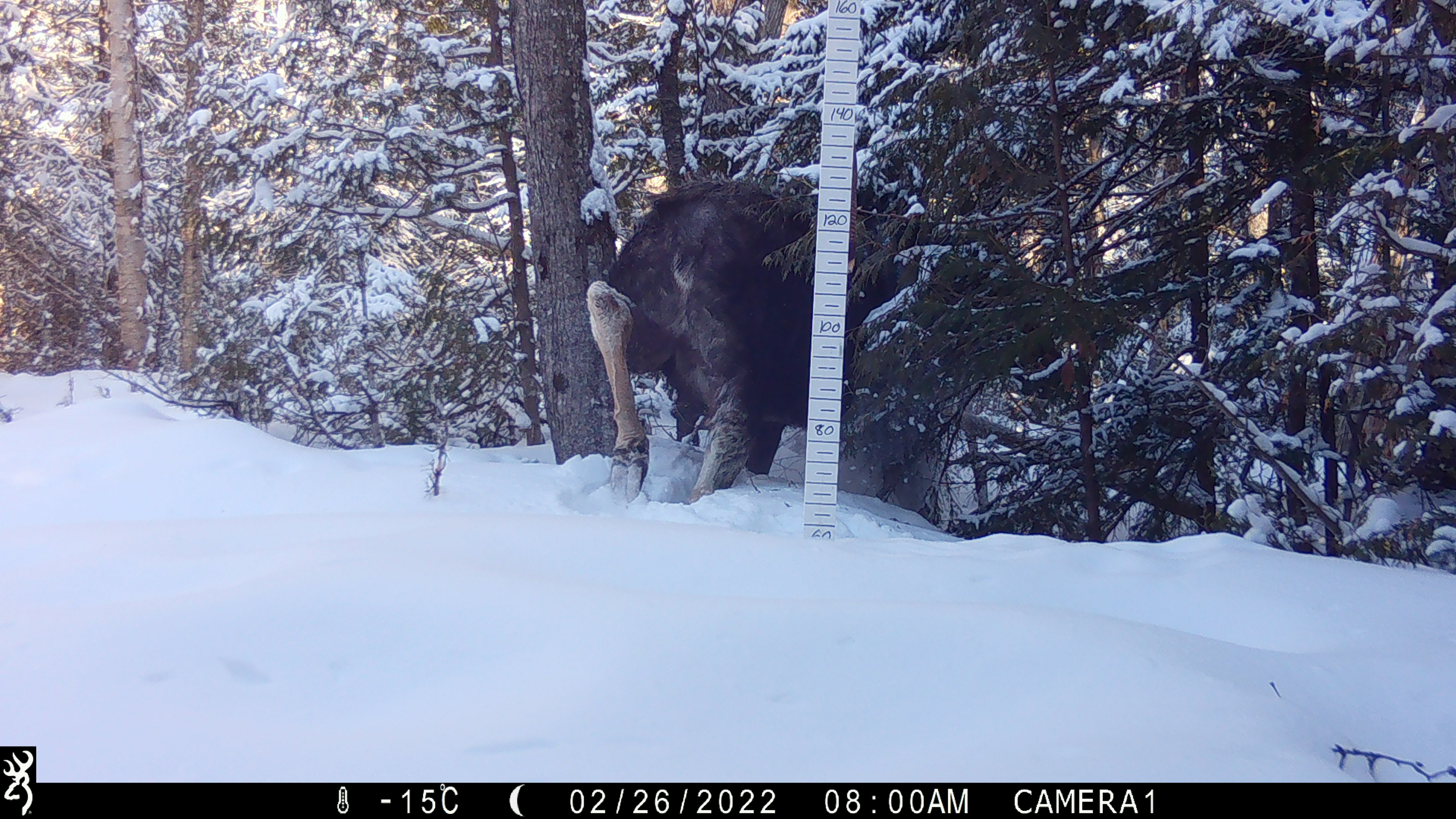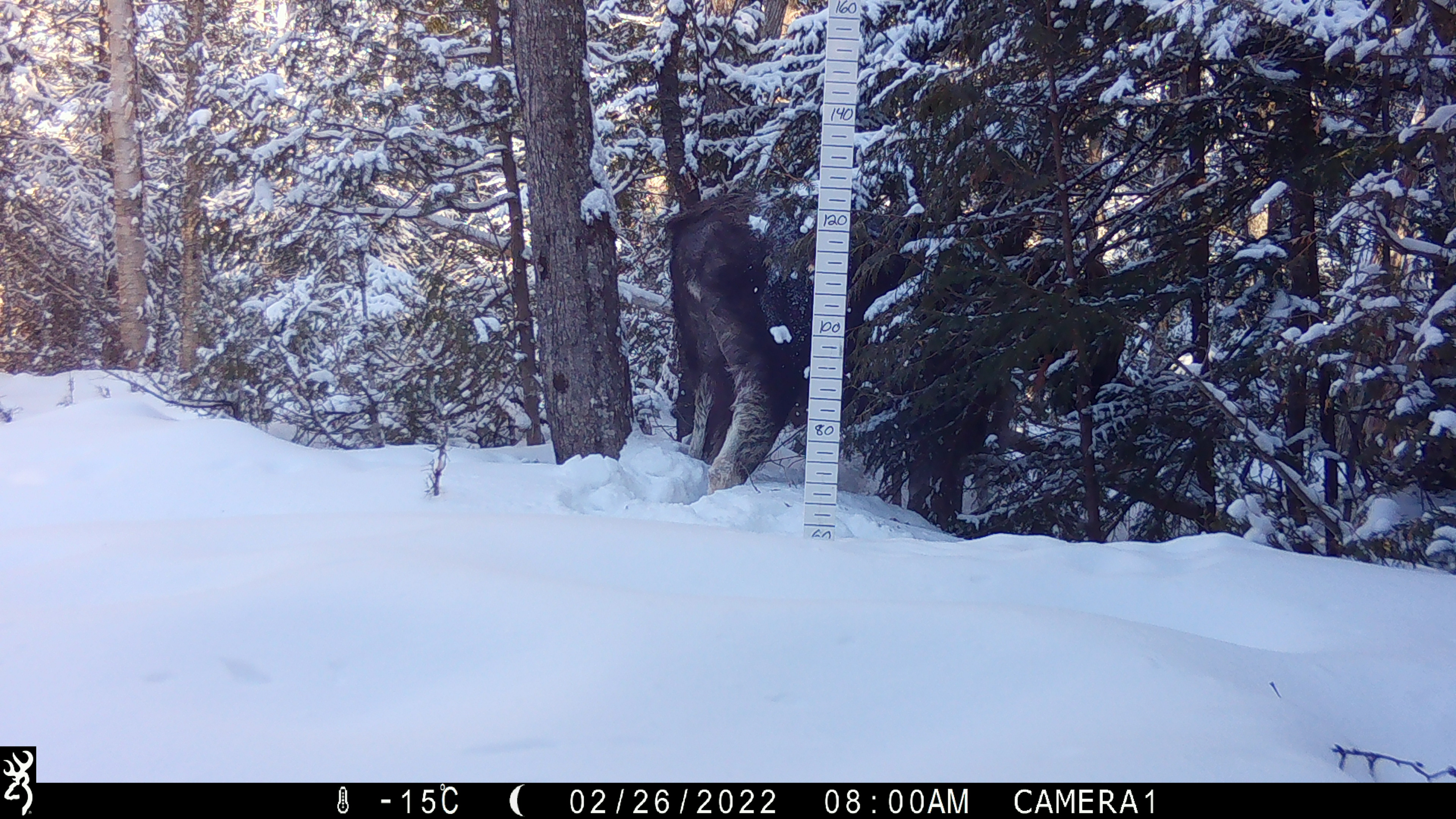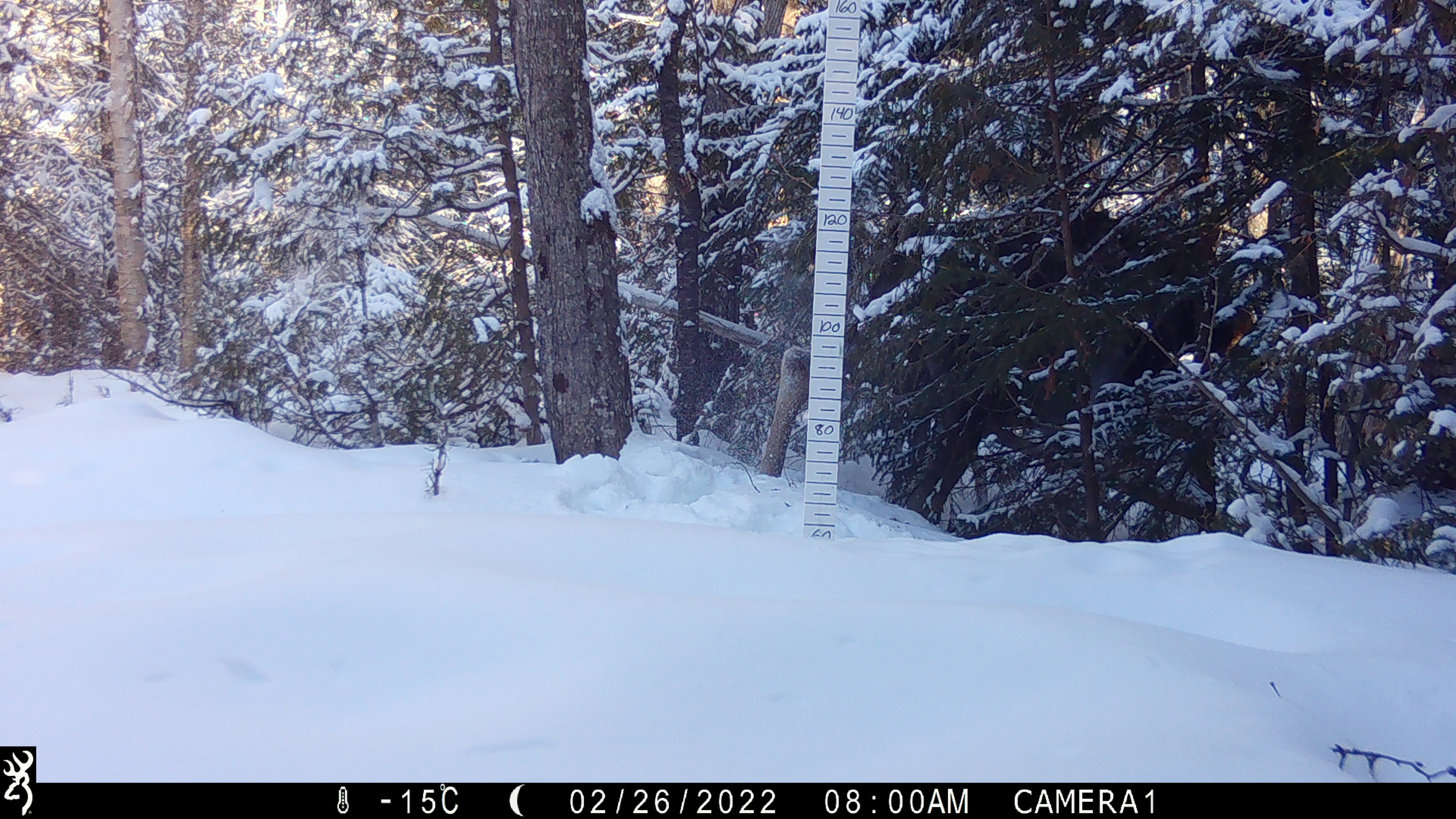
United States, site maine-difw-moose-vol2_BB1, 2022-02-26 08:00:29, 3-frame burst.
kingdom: Animalia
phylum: Chordata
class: Mammalia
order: Artiodactyla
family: Cervidae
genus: Alces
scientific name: Alces alces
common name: moose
Moose (Alces alces).